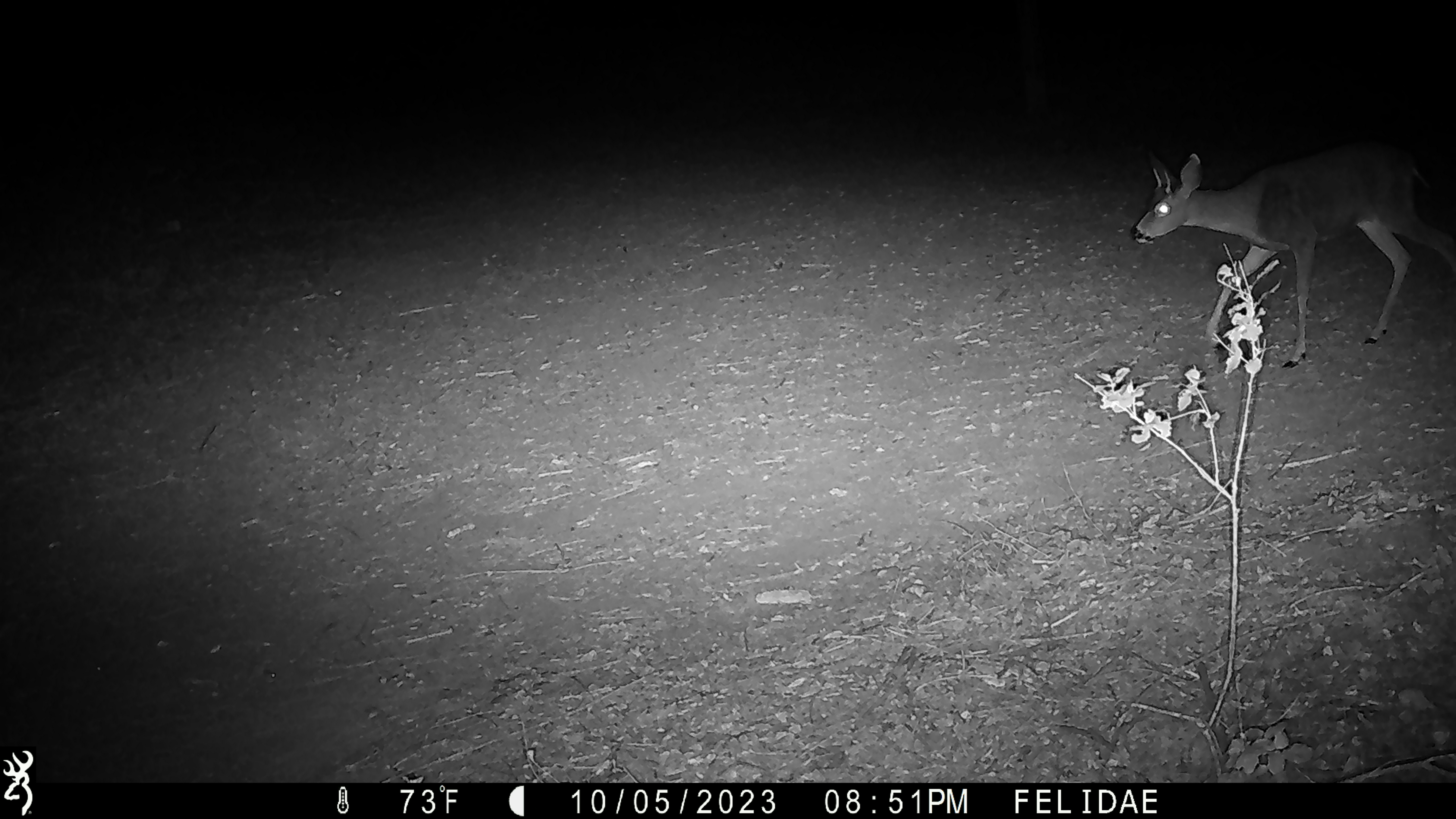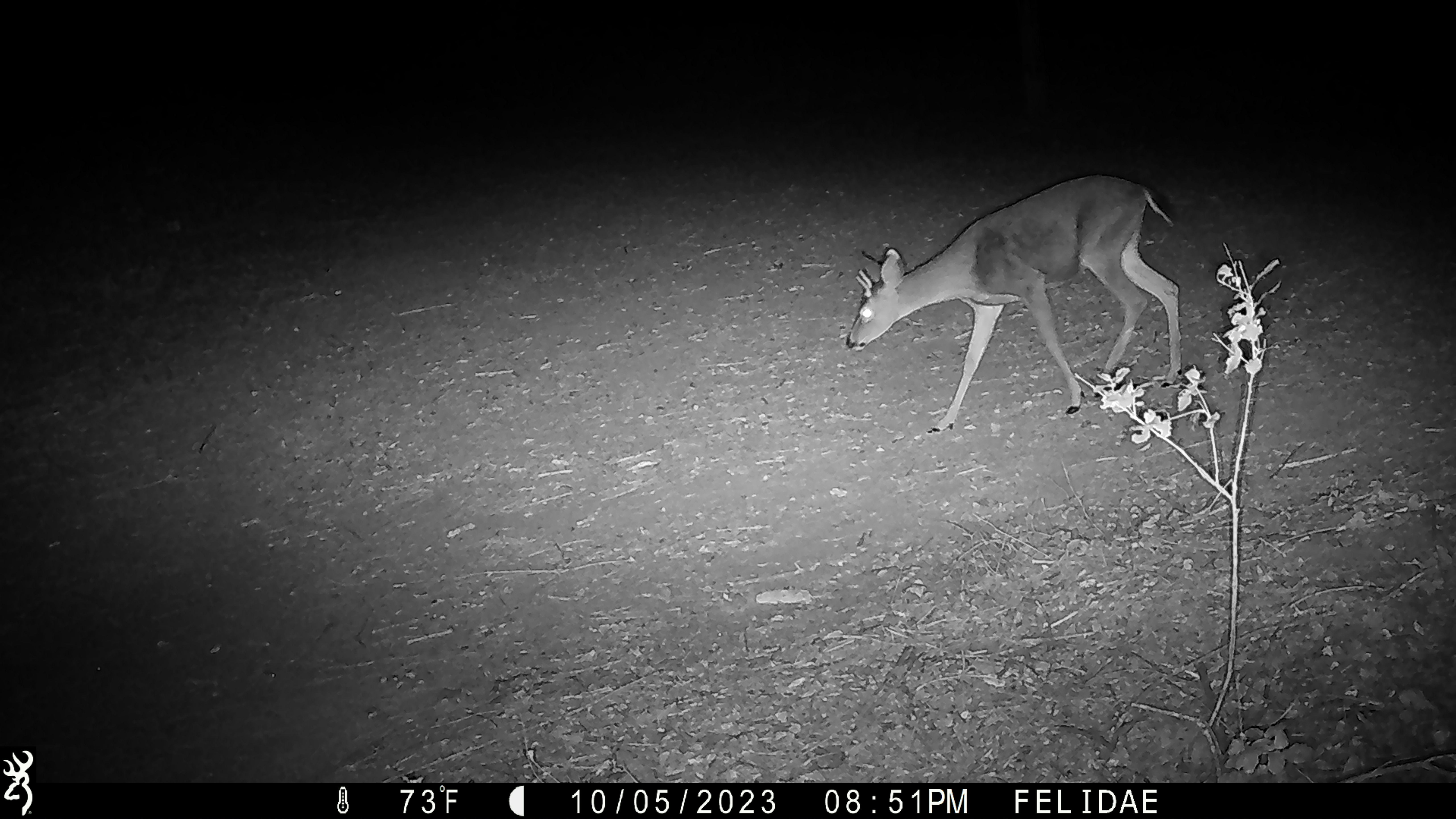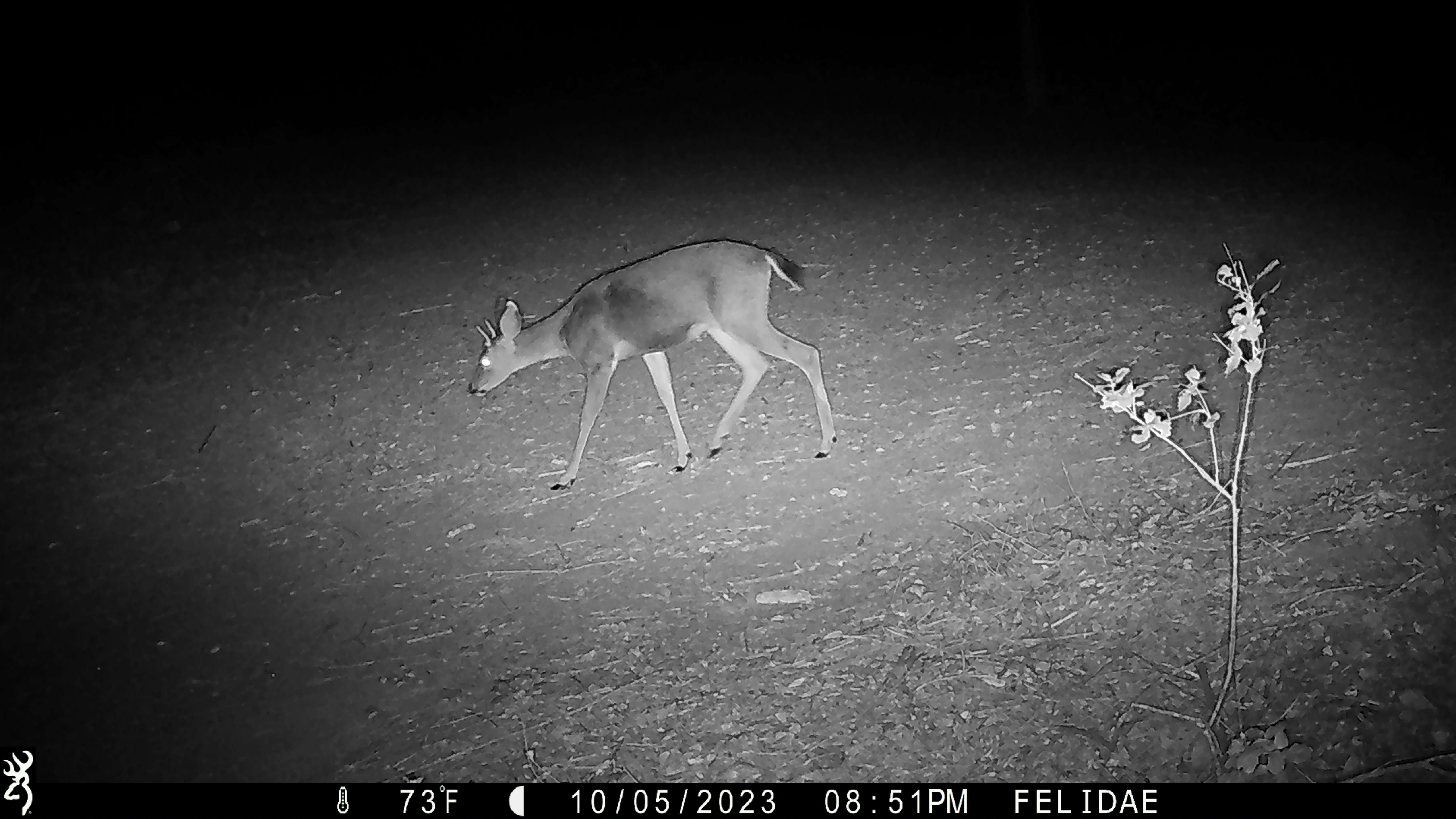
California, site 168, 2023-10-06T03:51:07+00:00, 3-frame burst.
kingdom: Animalia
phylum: Chordata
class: Mammalia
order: Artiodactyla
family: Cervidae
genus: Odocoileus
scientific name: Odocoileus hemionus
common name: mule deer